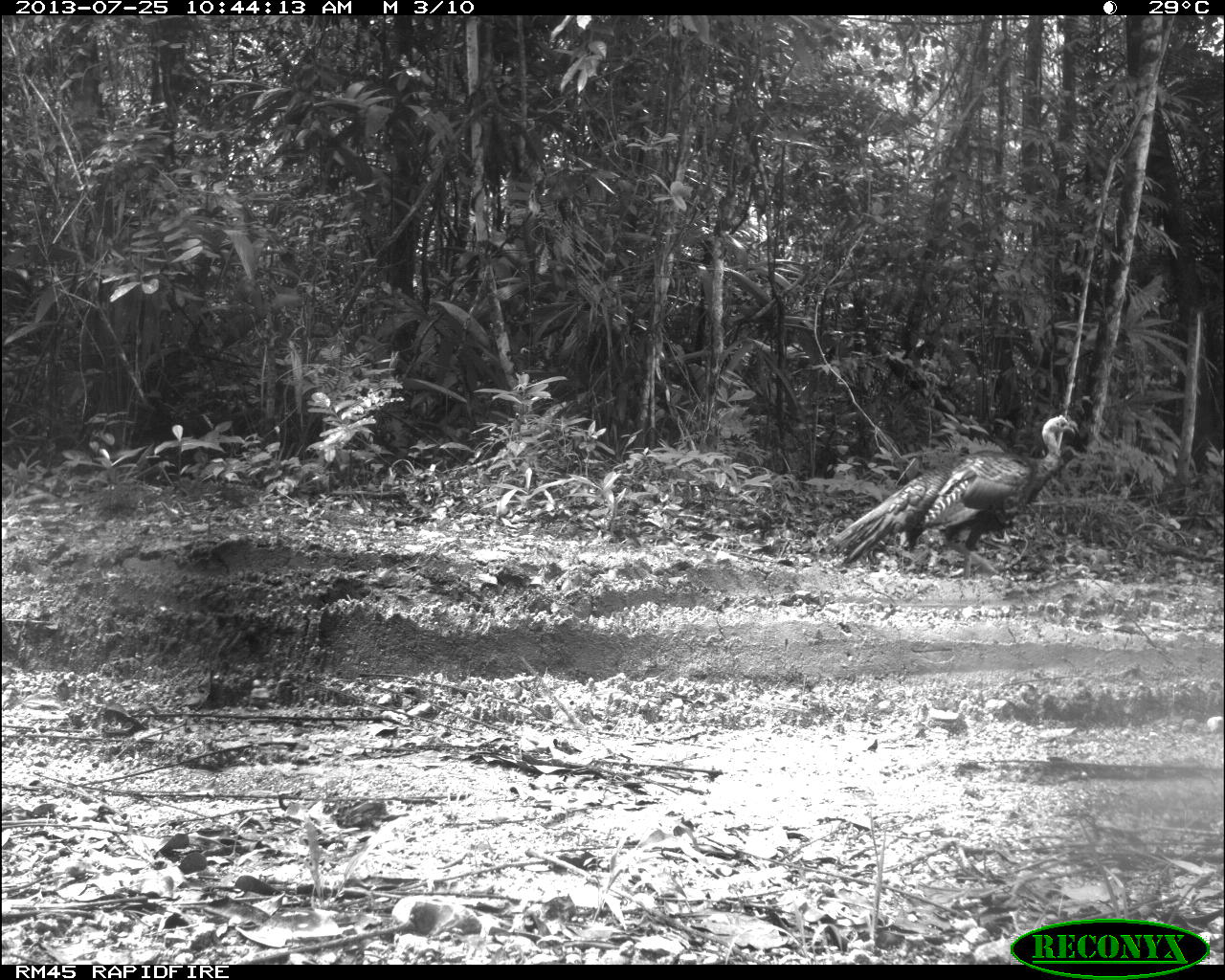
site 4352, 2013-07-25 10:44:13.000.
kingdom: Animalia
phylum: Chordata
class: Aves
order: Galliformes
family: Phasianidae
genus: Meleagris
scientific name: Meleagris ocellata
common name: ocellated turkey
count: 1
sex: female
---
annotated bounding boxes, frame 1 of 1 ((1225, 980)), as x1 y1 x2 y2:
meleagris ocellata: 826 415 1076 585